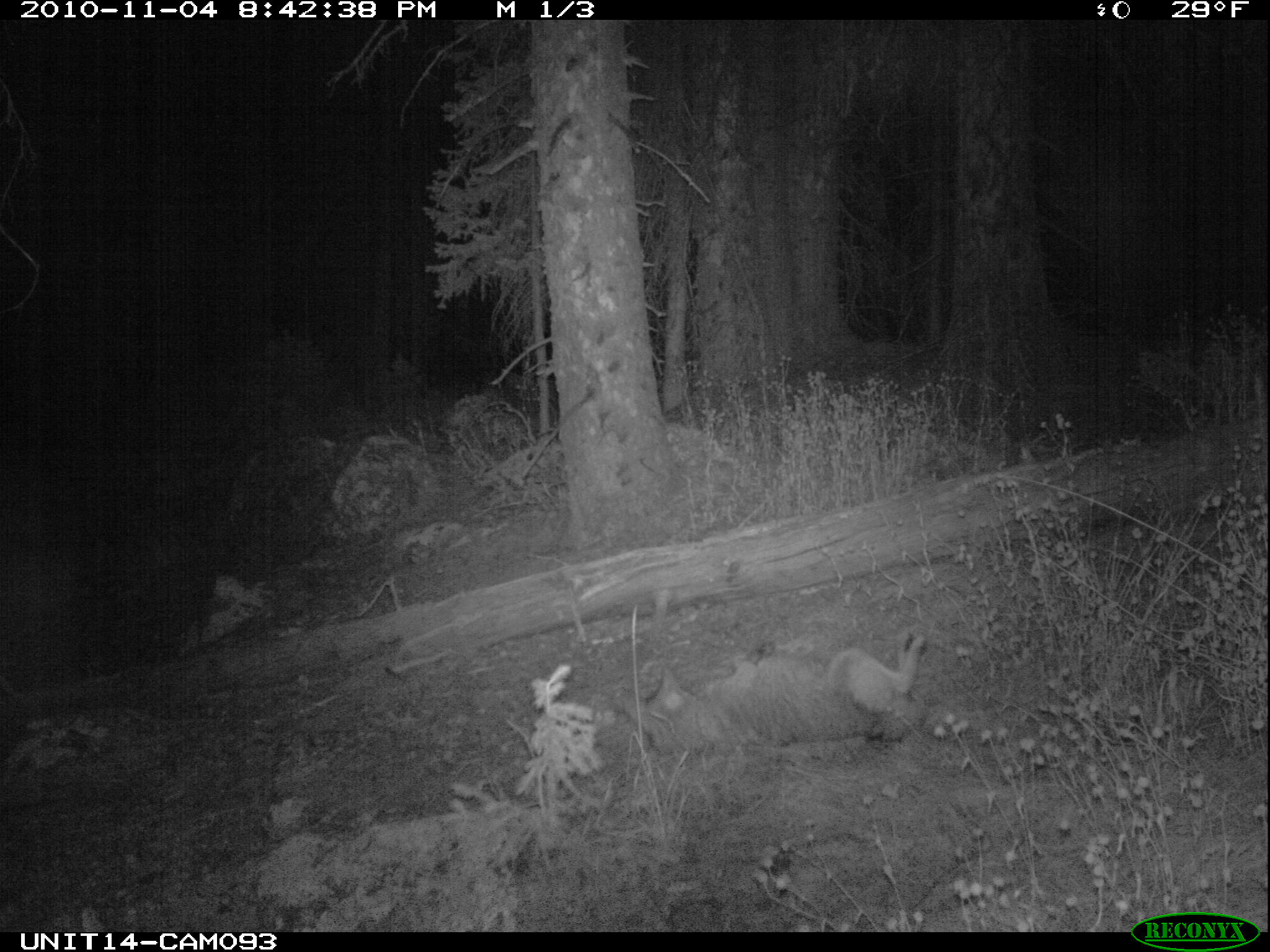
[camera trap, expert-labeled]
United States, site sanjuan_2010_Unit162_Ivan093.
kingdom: Animalia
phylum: Chordata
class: Mammalia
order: Carnivora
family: Canidae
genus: Canis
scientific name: Canis latrans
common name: coyote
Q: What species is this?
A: Canis latrans (coyote).